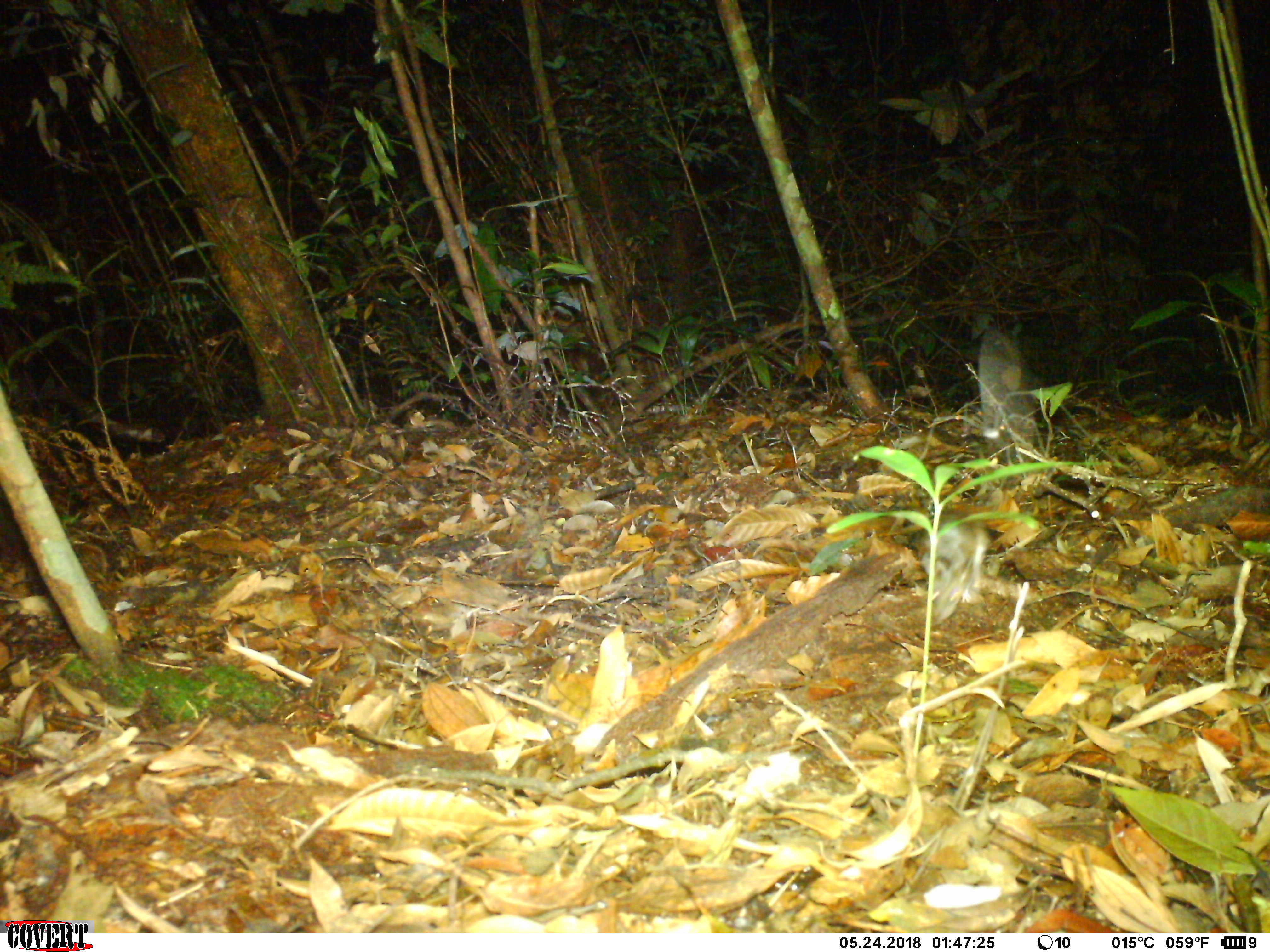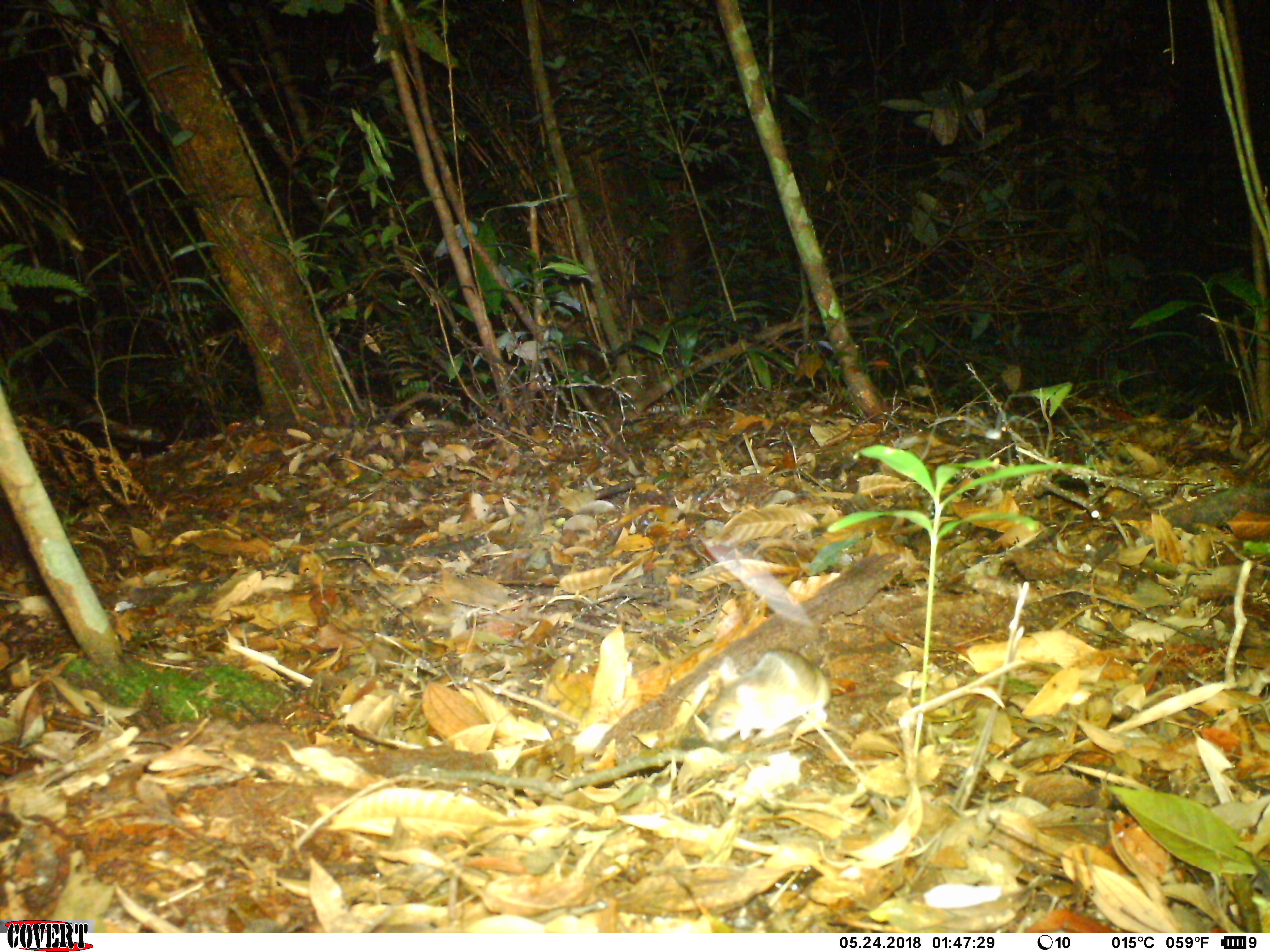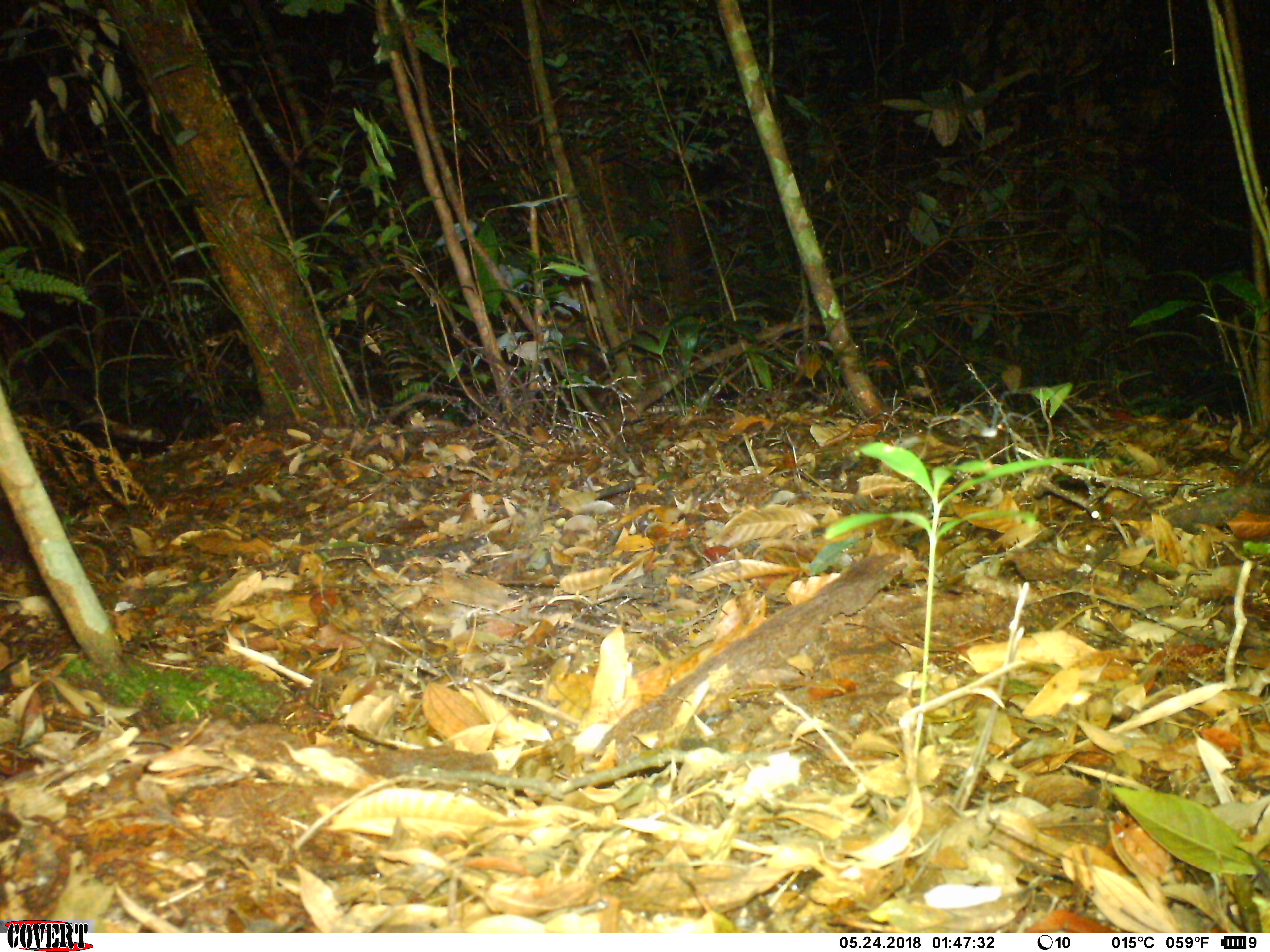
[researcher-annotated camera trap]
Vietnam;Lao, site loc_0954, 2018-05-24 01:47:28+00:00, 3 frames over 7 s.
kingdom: Animalia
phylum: Chordata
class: Mammalia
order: Rodentia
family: Muridae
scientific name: Muridae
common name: old-world mice and rats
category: unidentified murid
Unidentified murid (old-world mice and rats) (Muridae). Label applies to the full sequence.